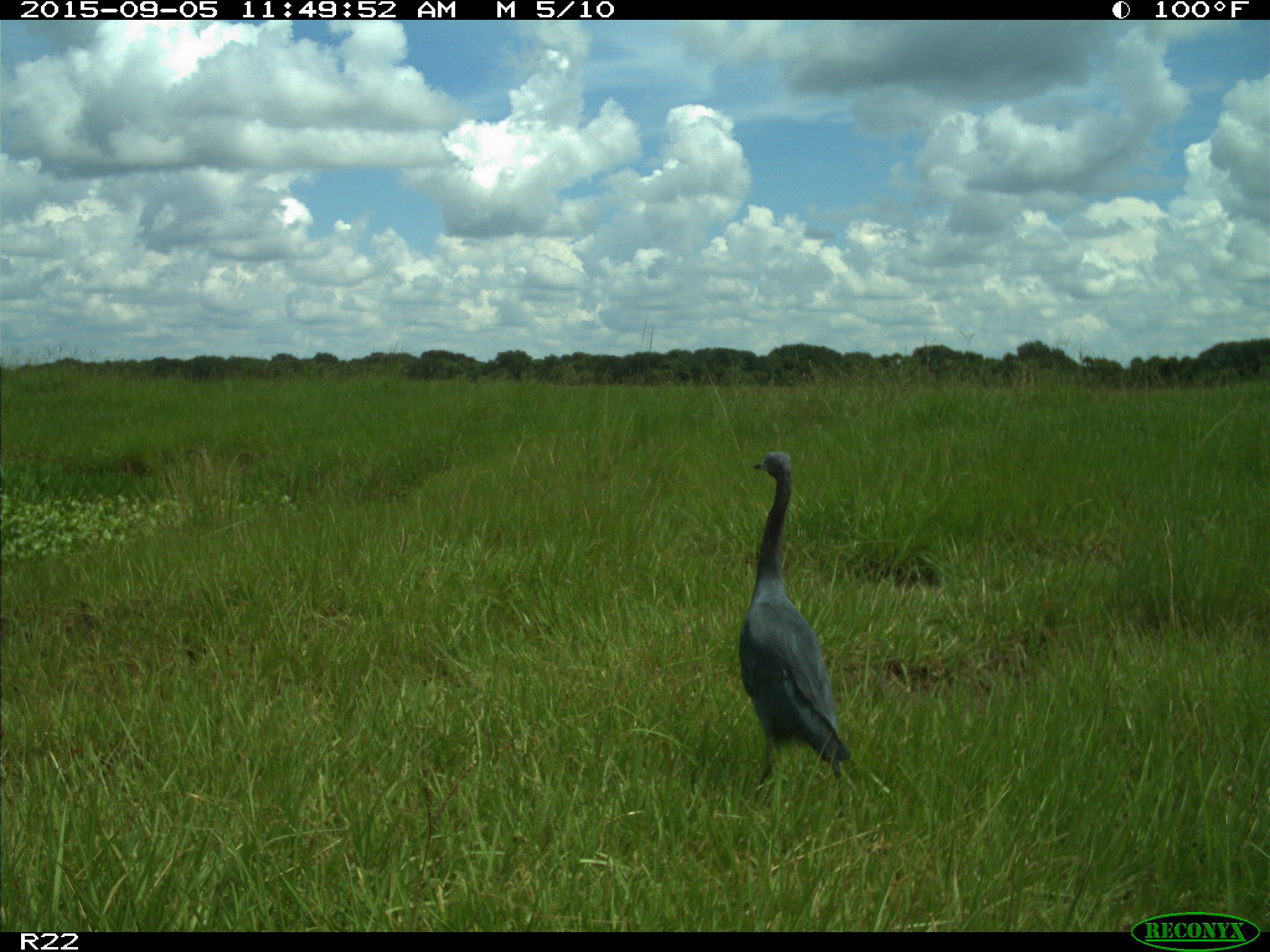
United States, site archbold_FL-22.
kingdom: Animalia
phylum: Chordata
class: Aves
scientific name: Aves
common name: birds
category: unidentified bird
Unidentified bird (birds) (Aves).